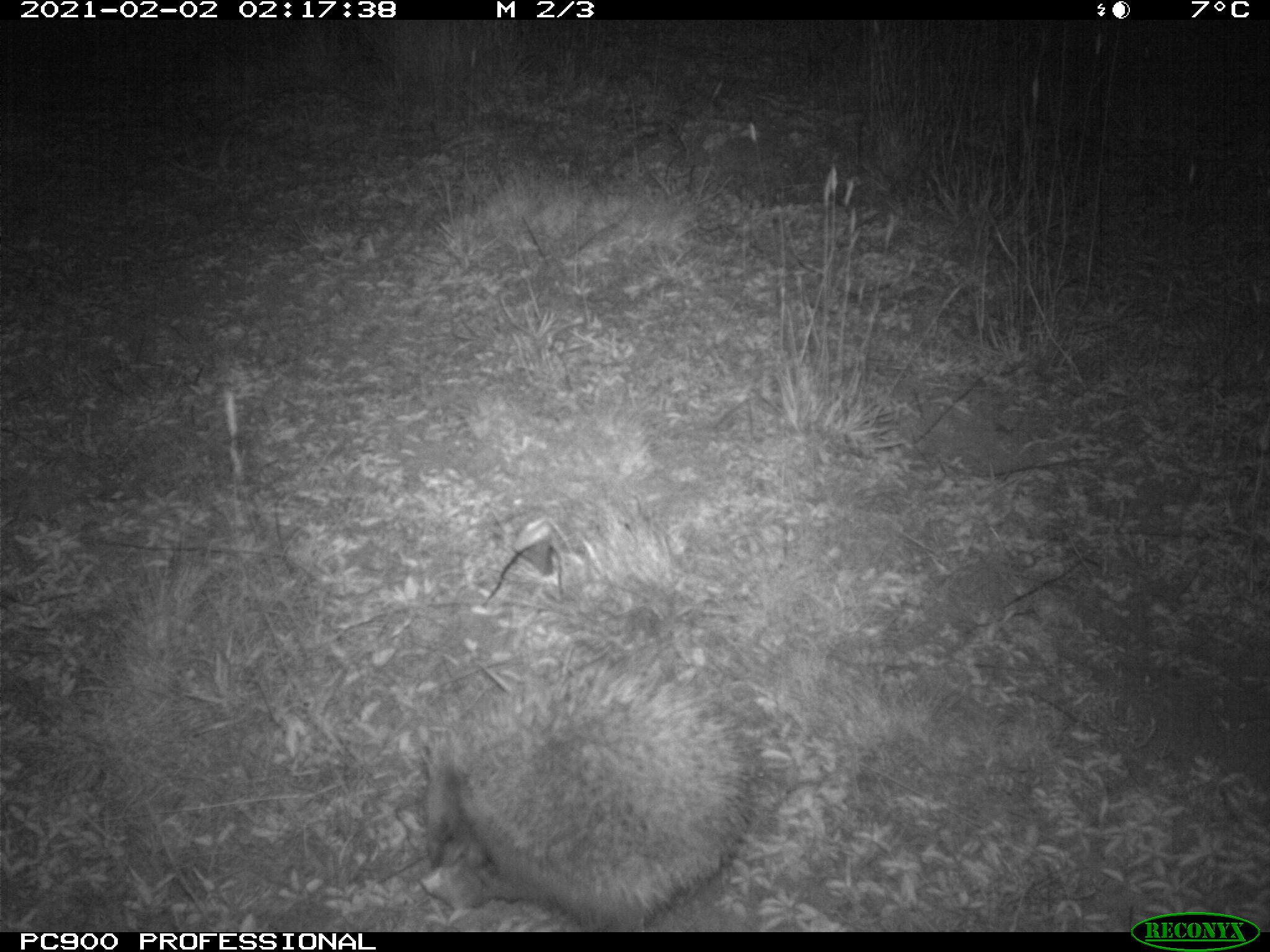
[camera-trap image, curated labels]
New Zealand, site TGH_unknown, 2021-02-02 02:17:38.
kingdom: Animalia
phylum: Chordata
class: Mammalia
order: Eulipotyphla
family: Erinaceidae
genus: Erinaceus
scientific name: Erinaceus europaeus europaeus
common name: european hedgehog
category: hedgehog